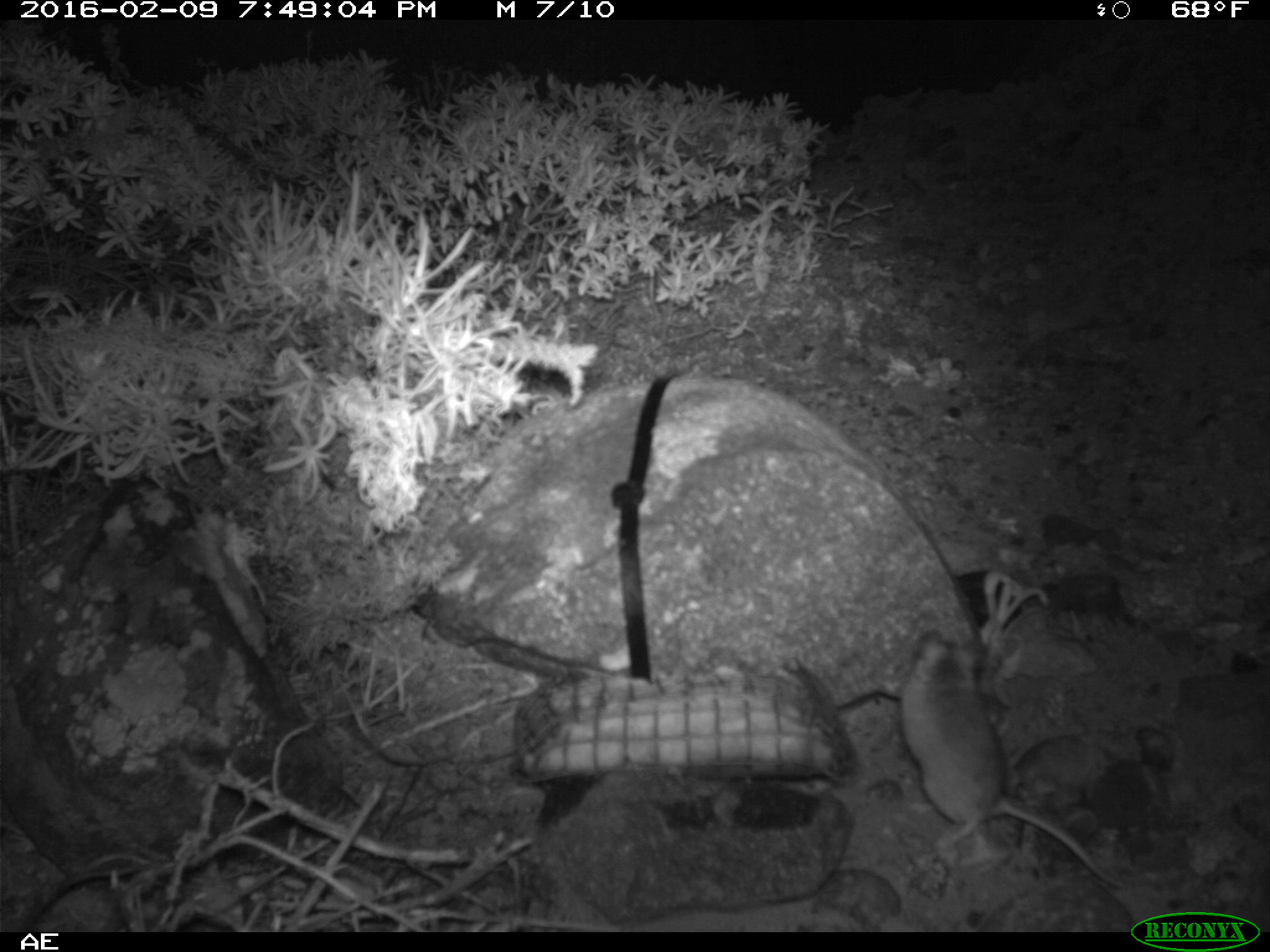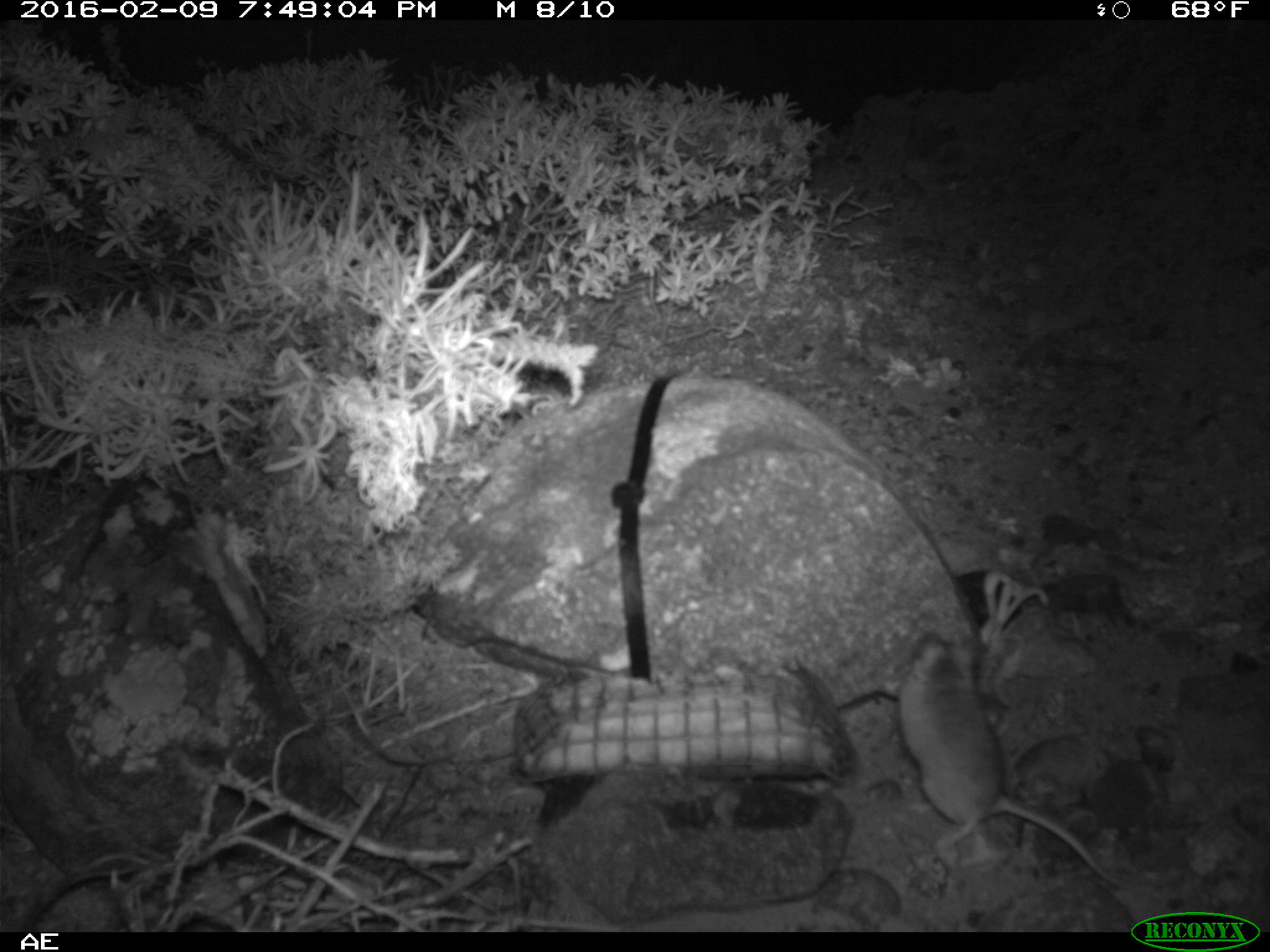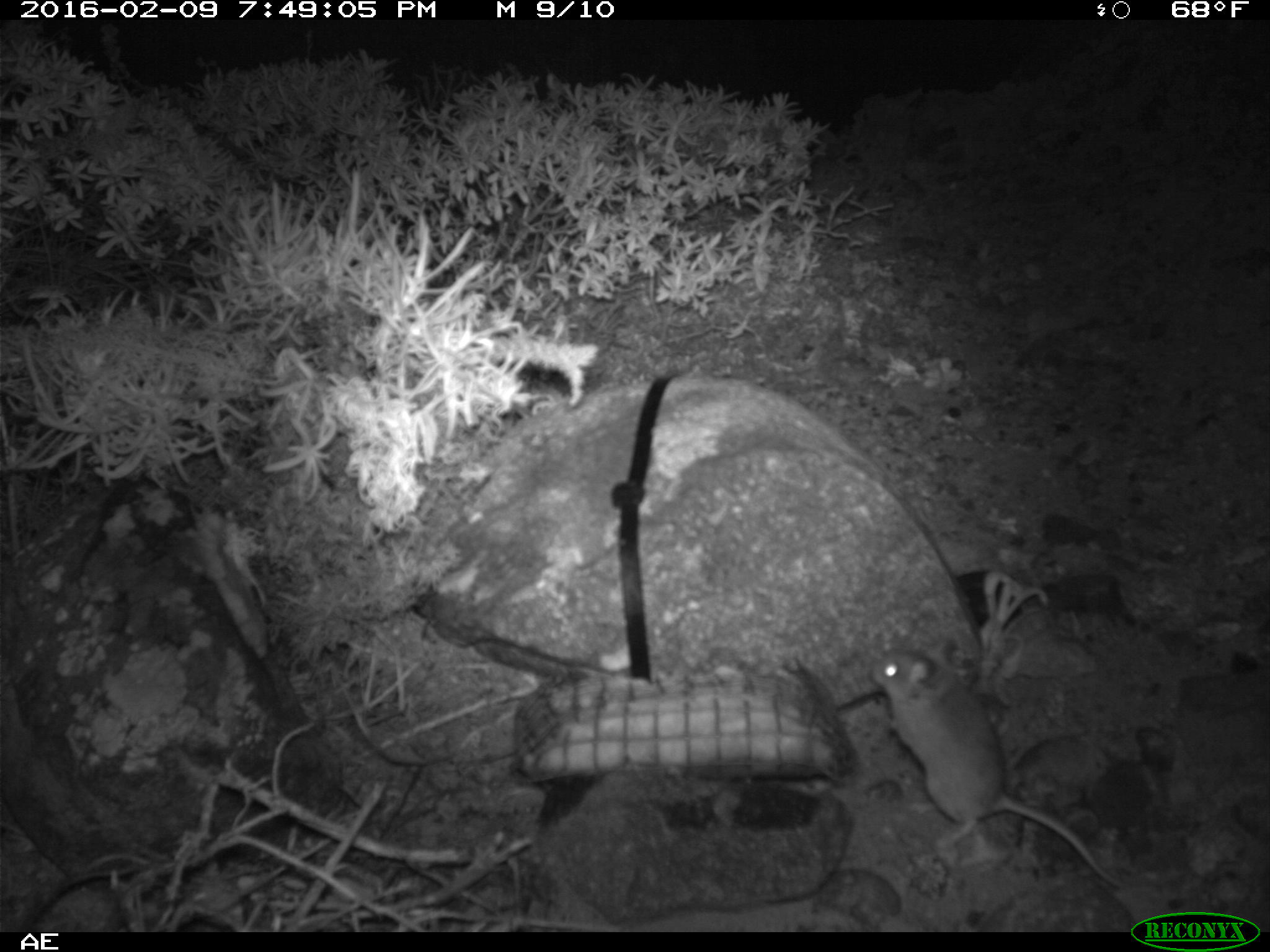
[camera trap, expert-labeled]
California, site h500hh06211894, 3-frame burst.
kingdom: Animalia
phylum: Chordata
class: Mammalia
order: Rodentia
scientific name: Rodentia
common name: rodent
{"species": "rodent (Rodentia)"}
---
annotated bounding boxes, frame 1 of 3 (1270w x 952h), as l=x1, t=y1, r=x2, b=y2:
rodent: l=901, t=630, r=1122, b=887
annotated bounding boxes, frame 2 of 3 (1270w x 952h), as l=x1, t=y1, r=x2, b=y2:
rodent: l=898, t=632, r=1158, b=902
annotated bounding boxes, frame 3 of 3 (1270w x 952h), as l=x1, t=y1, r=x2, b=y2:
rodent: l=873, t=642, r=1130, b=891